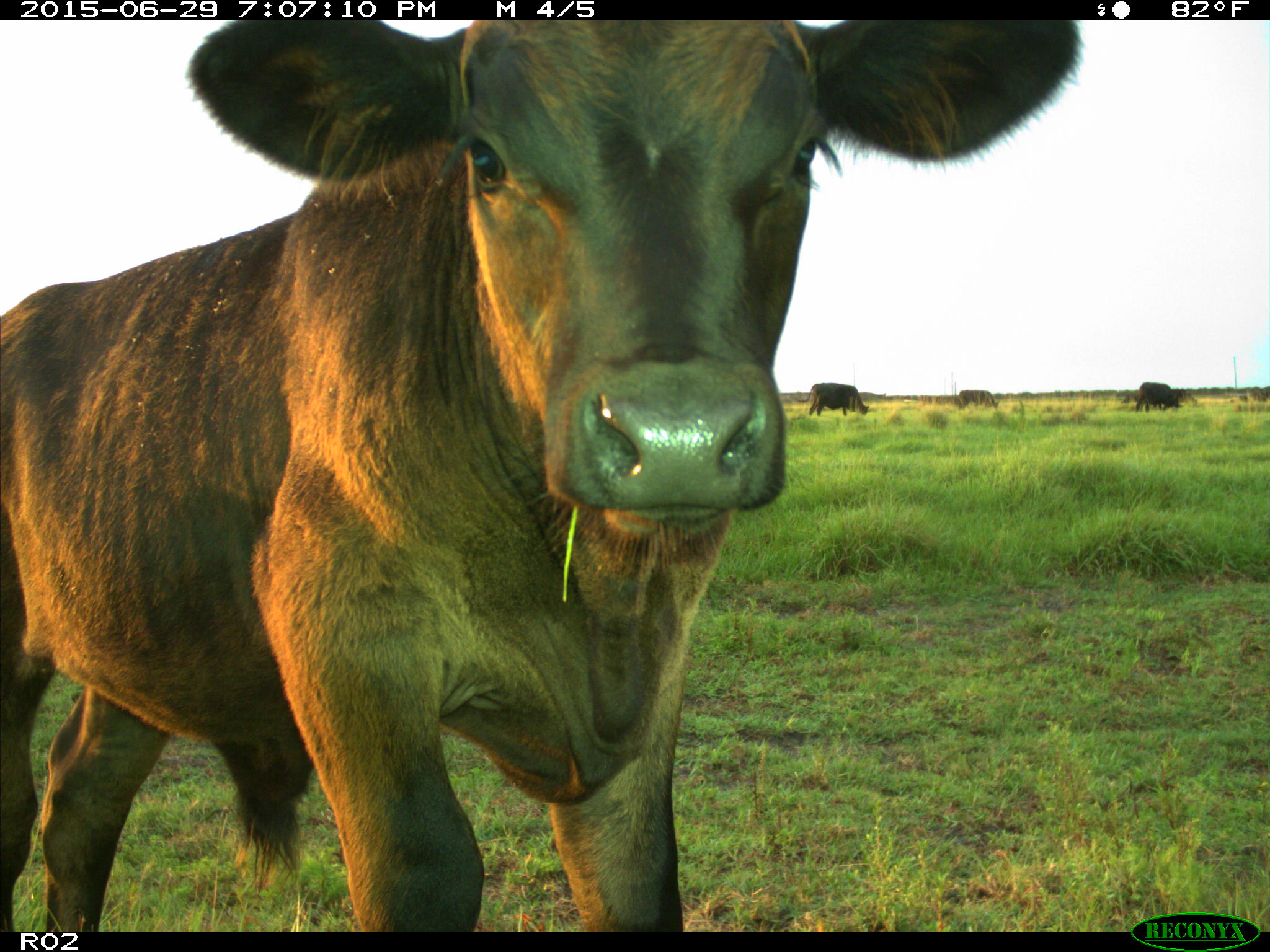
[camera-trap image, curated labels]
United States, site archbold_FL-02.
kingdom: Animalia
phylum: Chordata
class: Mammalia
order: Artiodactyla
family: Bovidae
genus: Bos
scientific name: Bos taurus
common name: domestic cow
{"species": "Bos taurus (domestic cow)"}